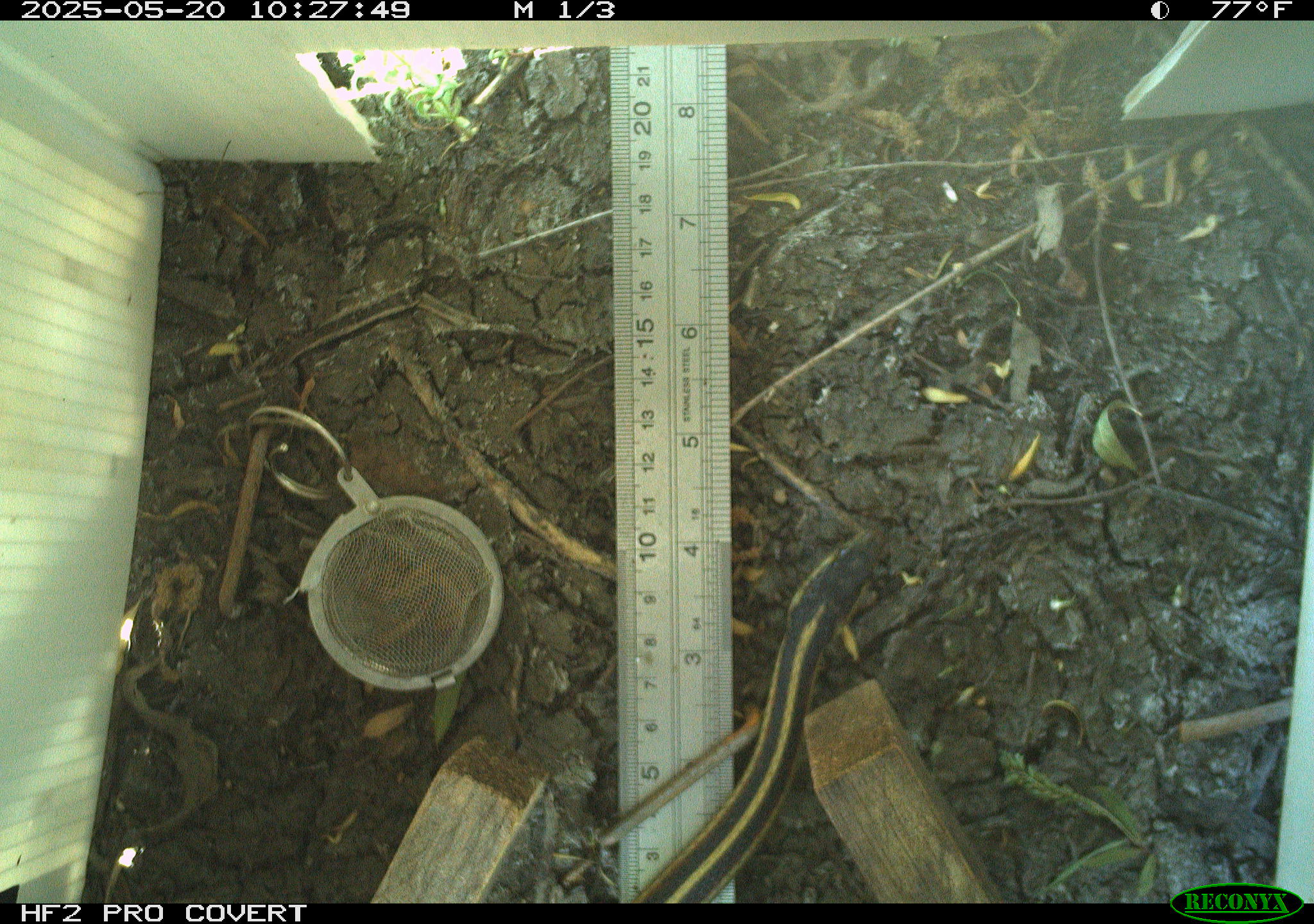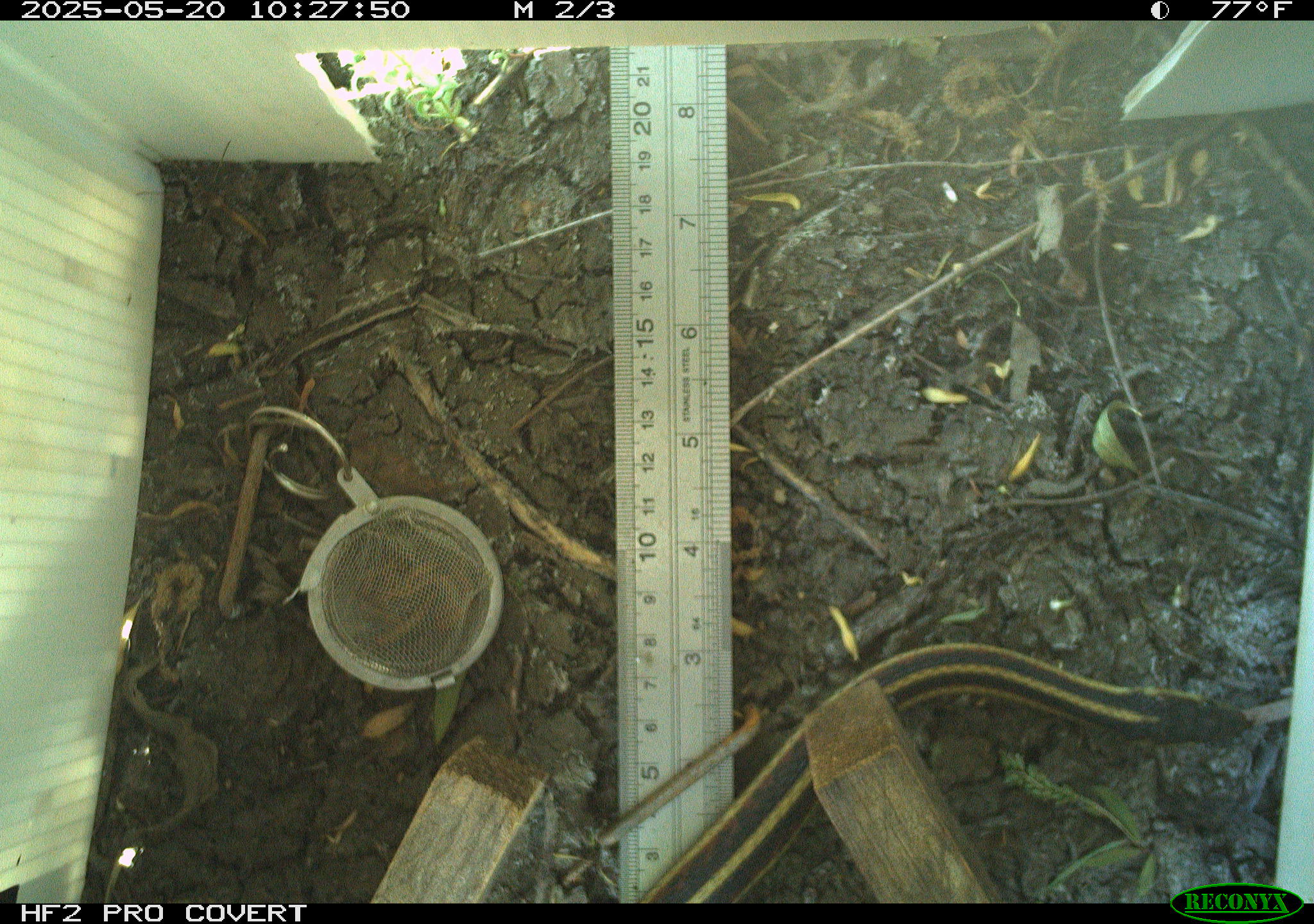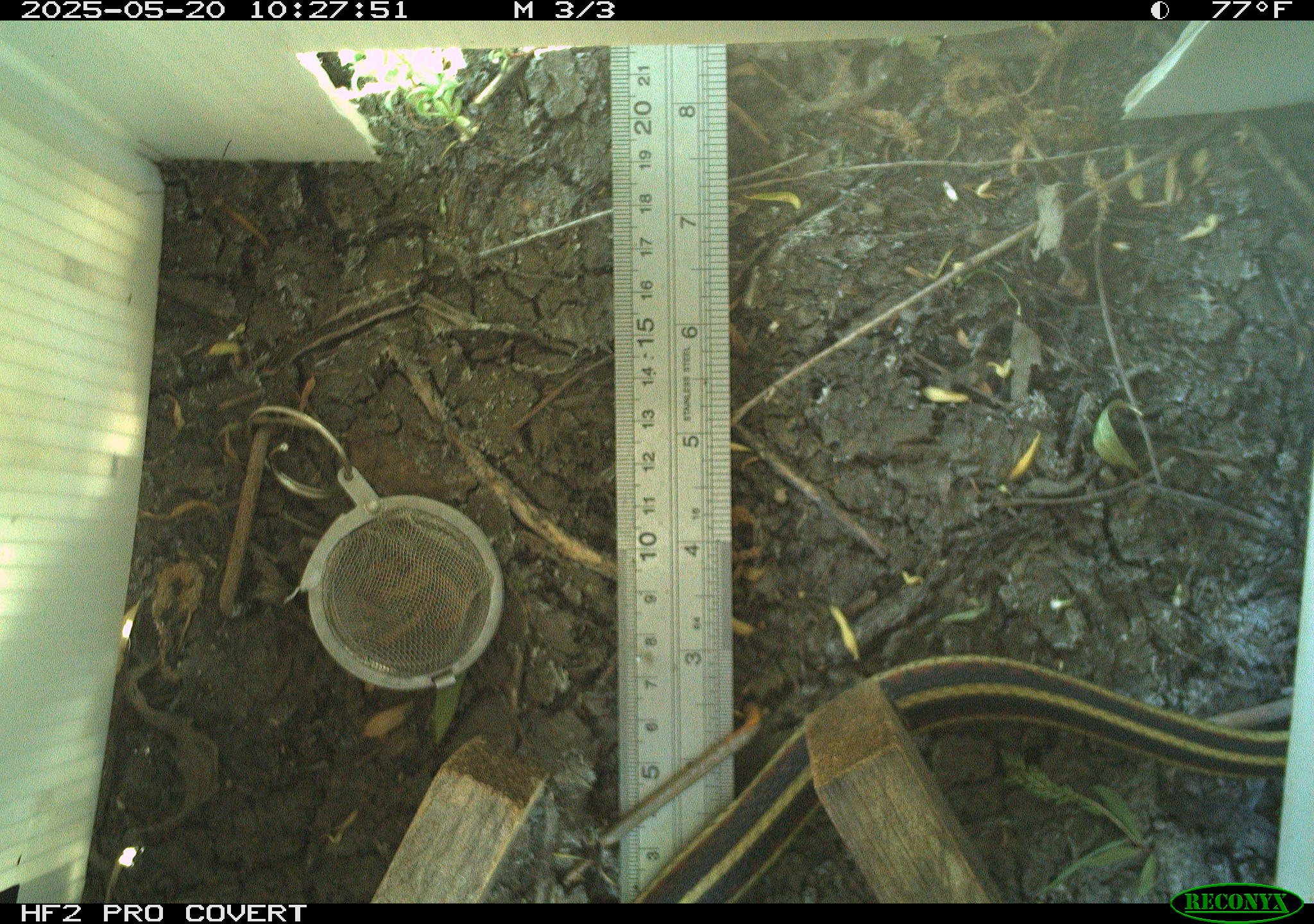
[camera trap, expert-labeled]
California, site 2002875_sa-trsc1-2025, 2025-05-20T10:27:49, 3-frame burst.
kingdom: Animalia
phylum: Chordata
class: Reptilia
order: Squamata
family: Colubridae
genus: Thamnophis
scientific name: Thamnophis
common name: american gartersnakes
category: thamnophis species